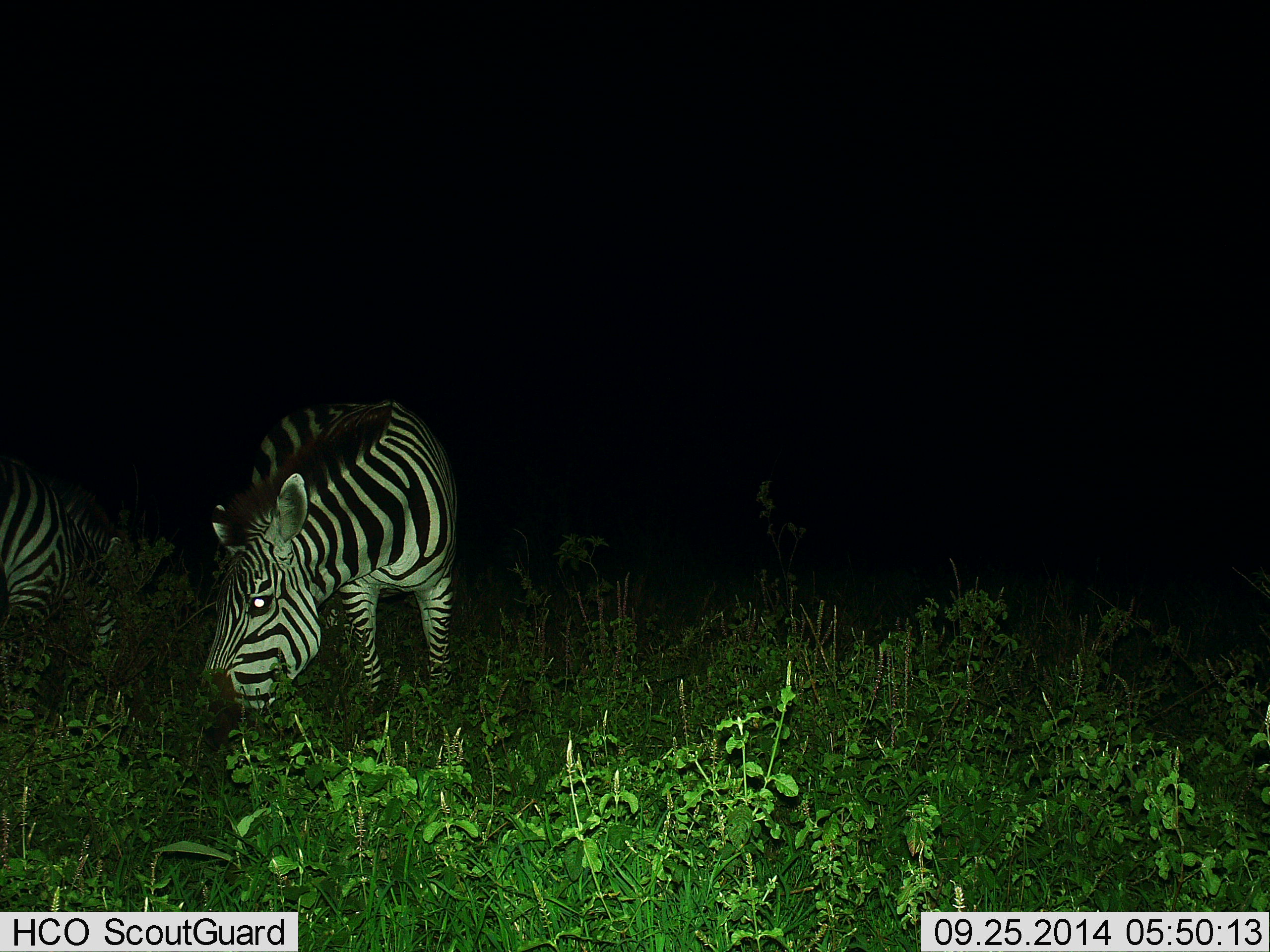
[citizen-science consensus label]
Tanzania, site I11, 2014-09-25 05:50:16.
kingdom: Animalia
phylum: Chordata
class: Mammalia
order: Perissodactyla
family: Equidae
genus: Equus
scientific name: Equus quagga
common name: plains zebra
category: zebra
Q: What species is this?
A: Zebra (plains zebra) (Equus quagga).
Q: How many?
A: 2.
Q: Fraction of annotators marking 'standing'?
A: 0%.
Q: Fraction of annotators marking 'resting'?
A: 0%.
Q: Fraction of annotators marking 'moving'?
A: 0%.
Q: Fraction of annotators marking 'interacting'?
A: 0%.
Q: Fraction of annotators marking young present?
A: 0%.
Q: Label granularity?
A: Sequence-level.